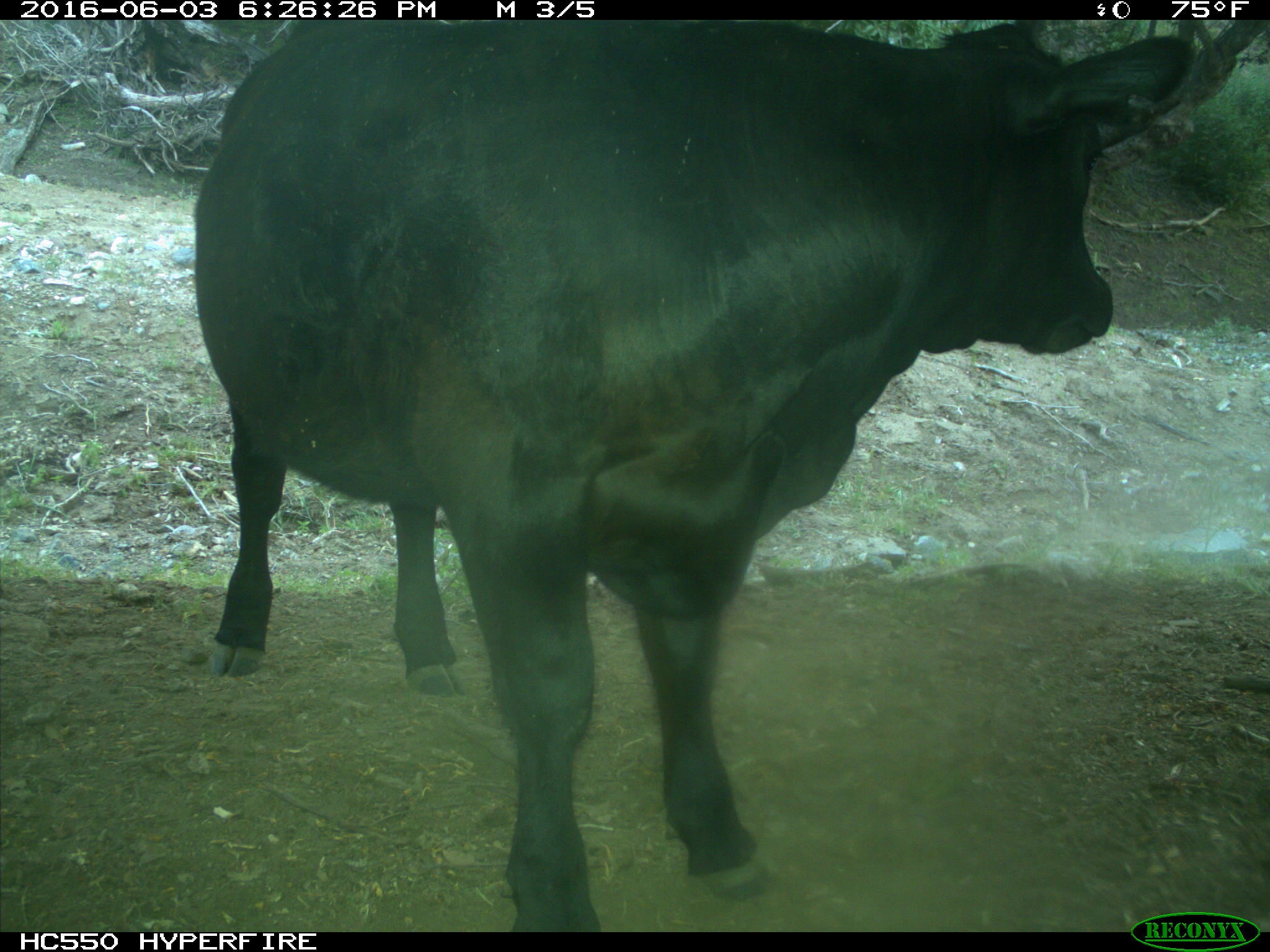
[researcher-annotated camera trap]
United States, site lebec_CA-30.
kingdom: Animalia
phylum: Chordata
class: Mammalia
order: Artiodactyla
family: Bovidae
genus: Bos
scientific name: Bos taurus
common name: domestic cow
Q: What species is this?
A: Bos taurus (domestic cow).